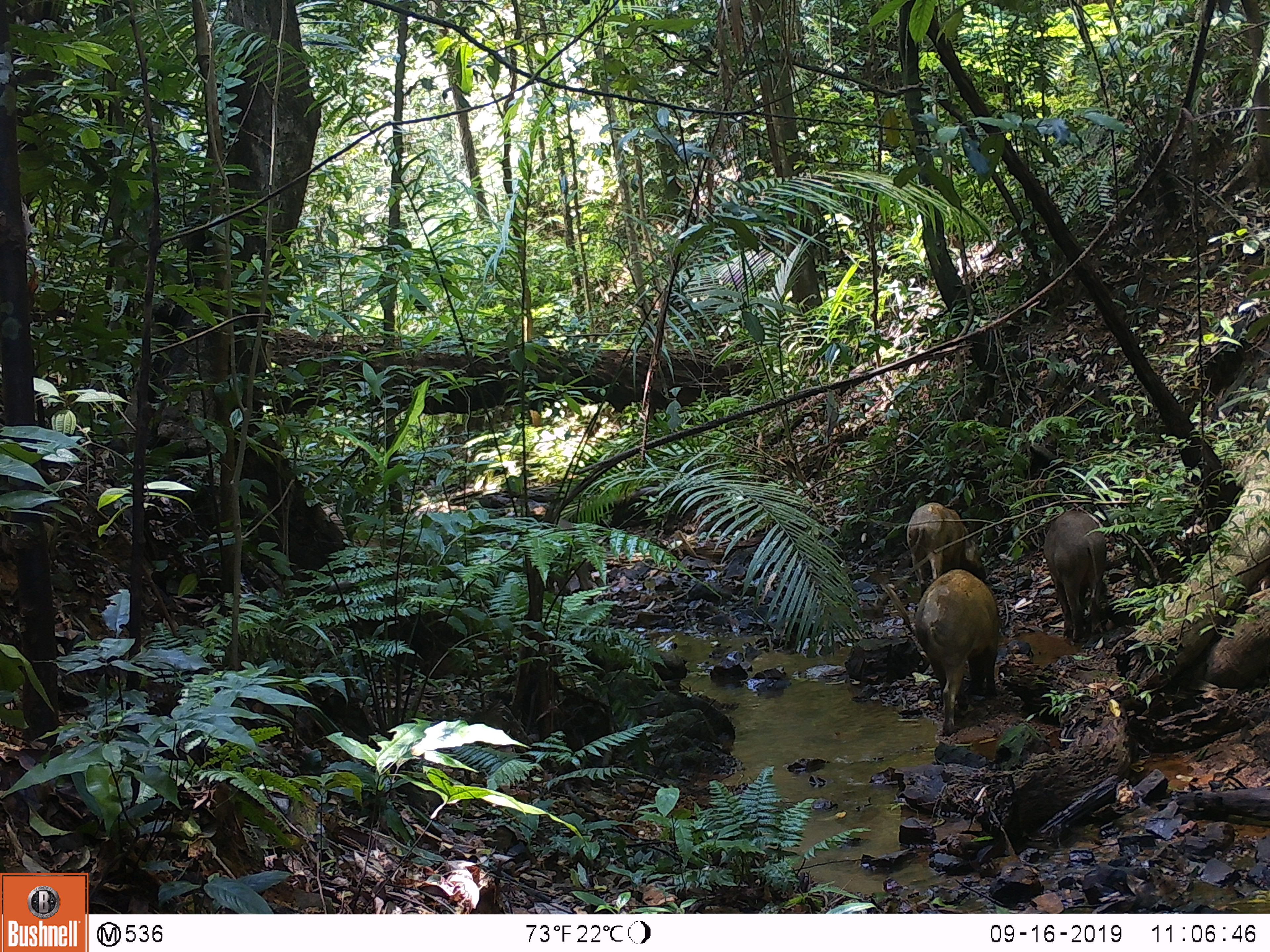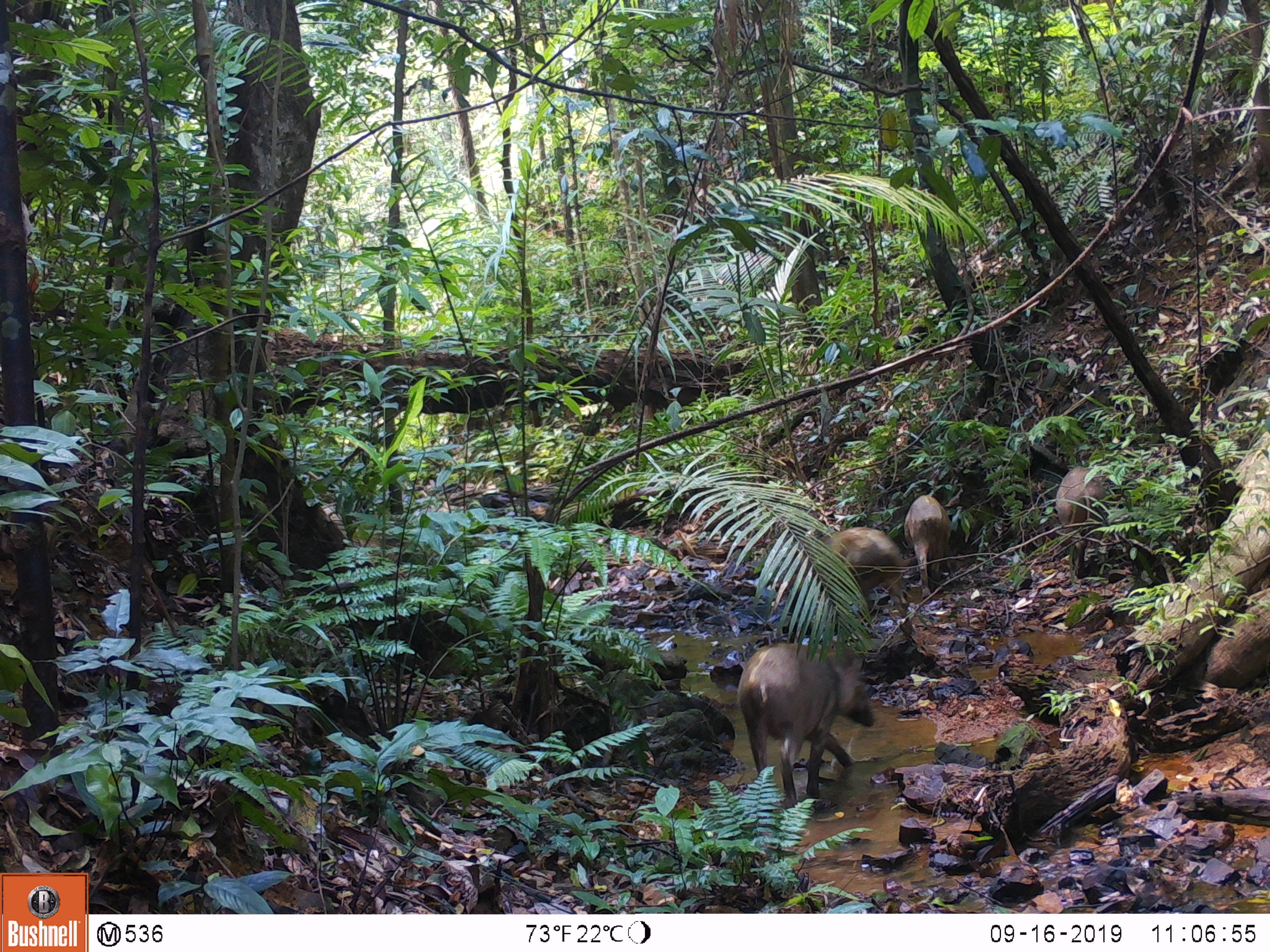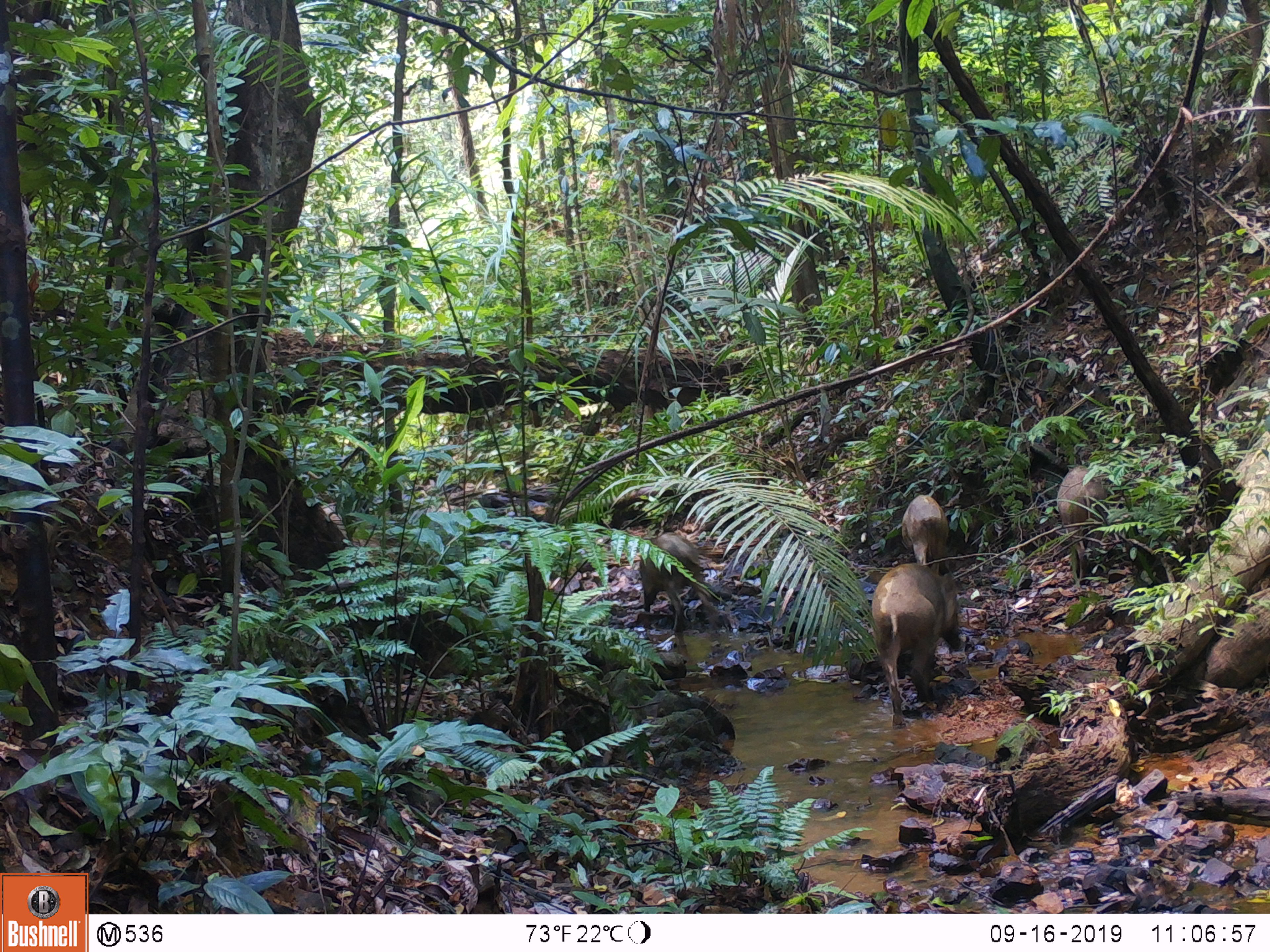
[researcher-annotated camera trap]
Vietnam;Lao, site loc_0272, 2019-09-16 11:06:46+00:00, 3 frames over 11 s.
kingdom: Animalia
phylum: Chordata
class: Mammalia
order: Artiodactyla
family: Suidae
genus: Sus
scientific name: Sus scrofa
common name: eurasian wild pig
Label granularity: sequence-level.